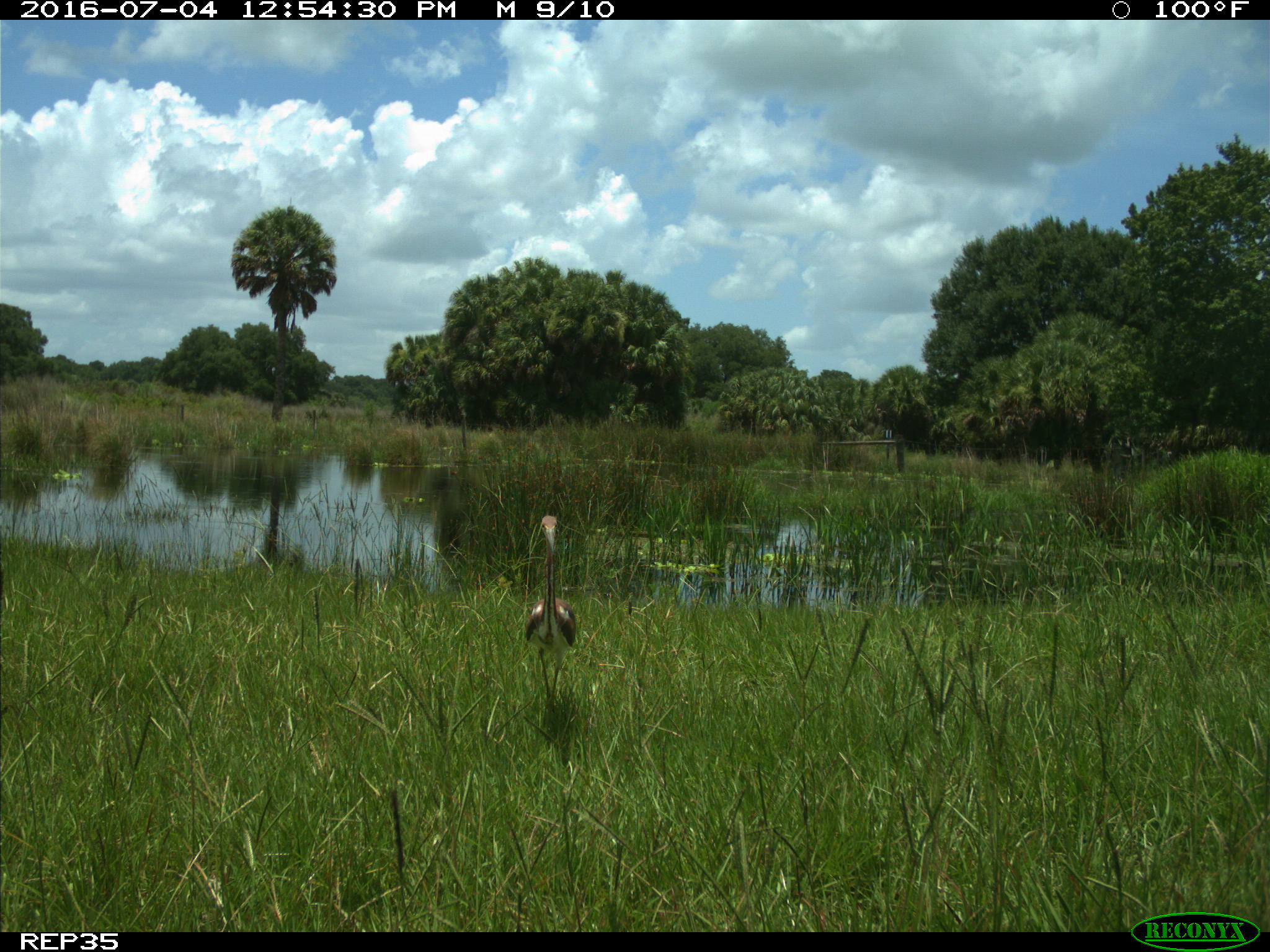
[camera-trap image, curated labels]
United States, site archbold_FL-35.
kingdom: Animalia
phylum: Chordata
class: Aves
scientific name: Aves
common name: birds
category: unidentified bird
Unidentified bird (birds) (Aves).